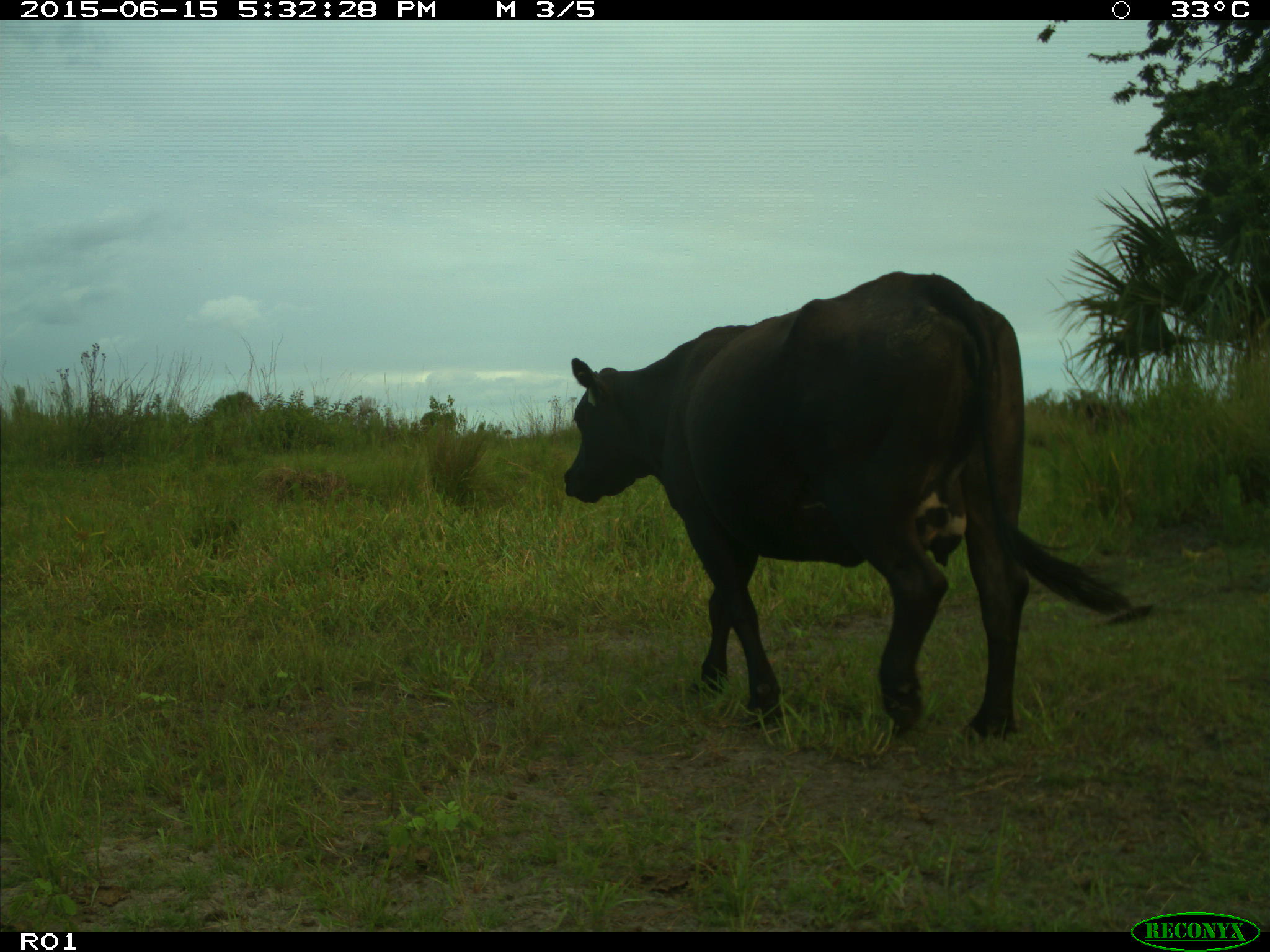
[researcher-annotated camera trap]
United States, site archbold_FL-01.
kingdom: Animalia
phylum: Chordata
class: Mammalia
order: Artiodactyla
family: Bovidae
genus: Bos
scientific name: Bos taurus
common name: domestic cow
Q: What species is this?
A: Bos taurus (domestic cow).